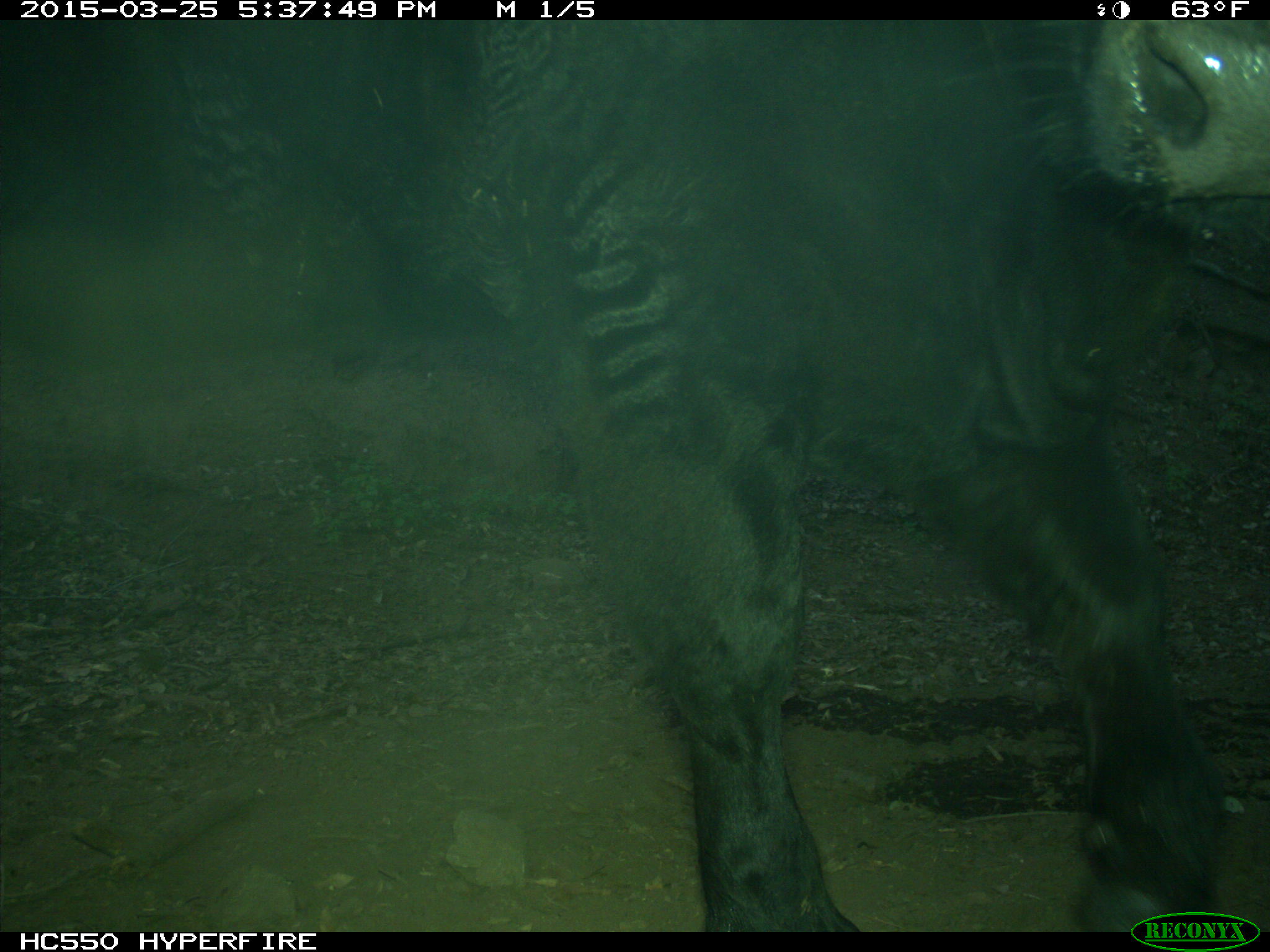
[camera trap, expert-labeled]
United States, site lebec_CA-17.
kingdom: Animalia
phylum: Chordata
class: Mammalia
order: Artiodactyla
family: Bovidae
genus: Bos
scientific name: Bos taurus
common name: domestic cow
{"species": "Bos taurus (domestic cow)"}